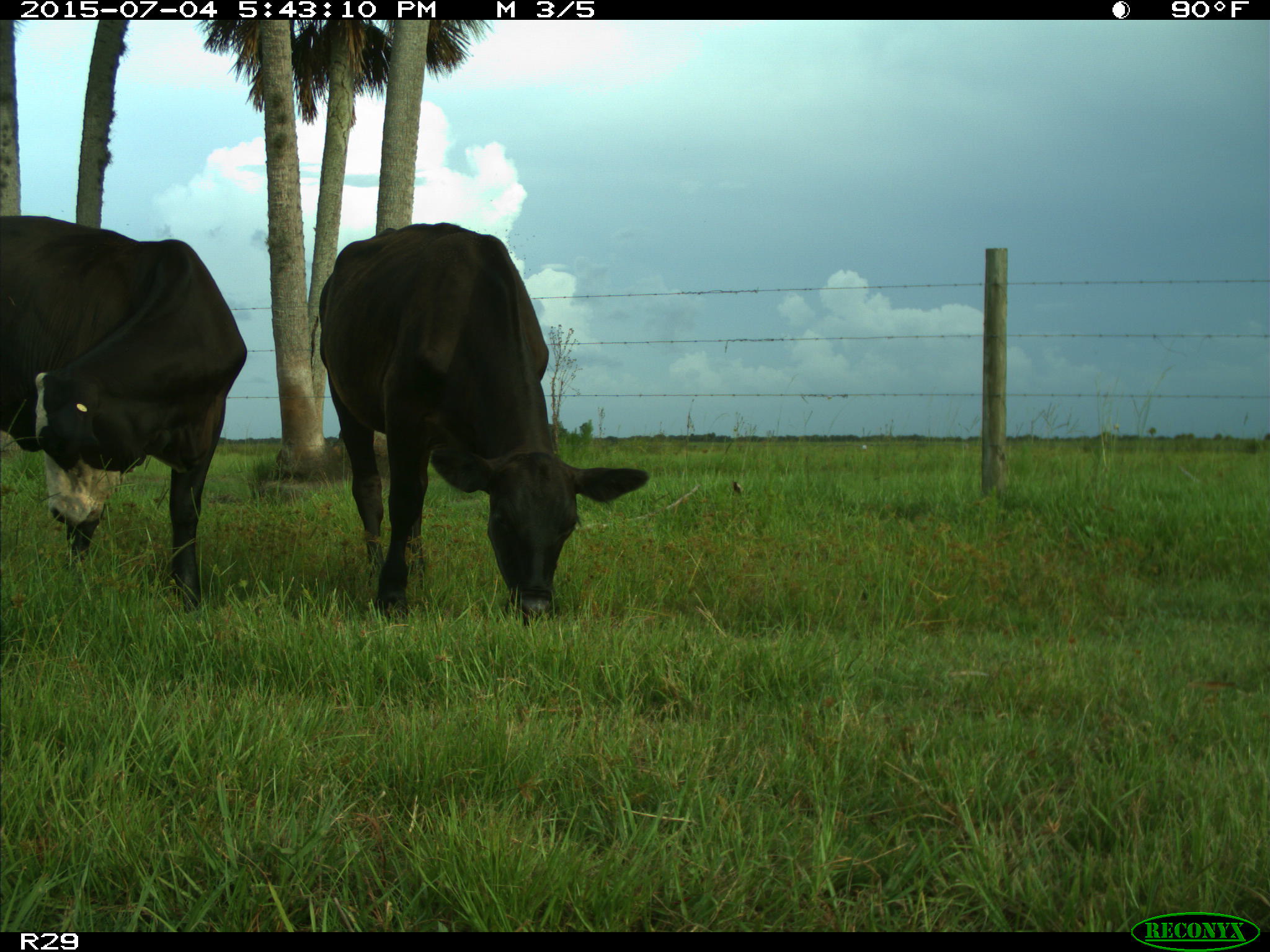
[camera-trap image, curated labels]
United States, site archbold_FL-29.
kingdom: Animalia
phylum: Chordata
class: Mammalia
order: Artiodactyla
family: Bovidae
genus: Bos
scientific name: Bos taurus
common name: domestic cow